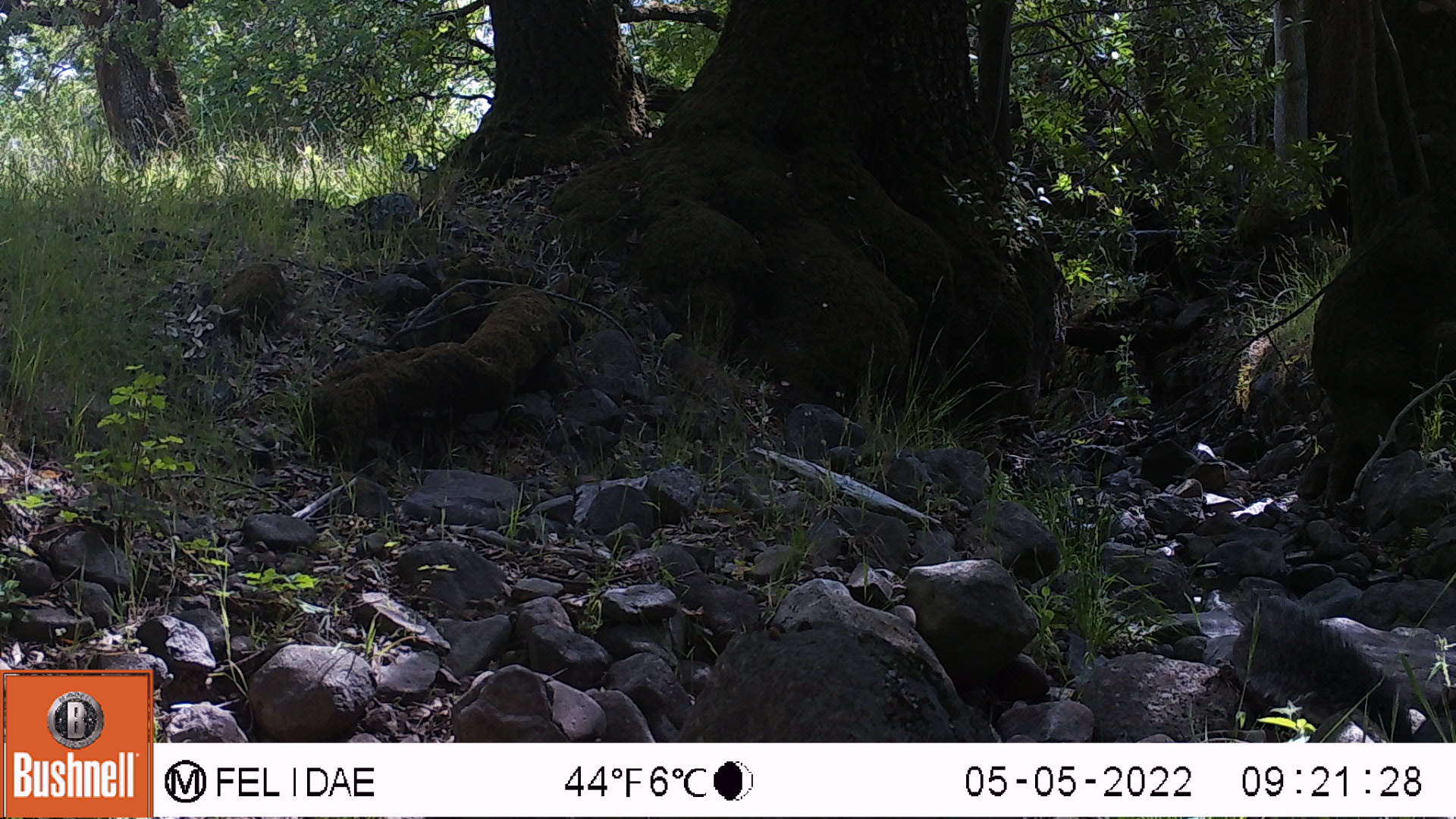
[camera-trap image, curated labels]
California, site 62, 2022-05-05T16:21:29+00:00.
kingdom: Animalia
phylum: Chordata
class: Mammalia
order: Rodentia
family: Sciuridae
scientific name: Sciuridae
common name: squirrel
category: unknown squirrel